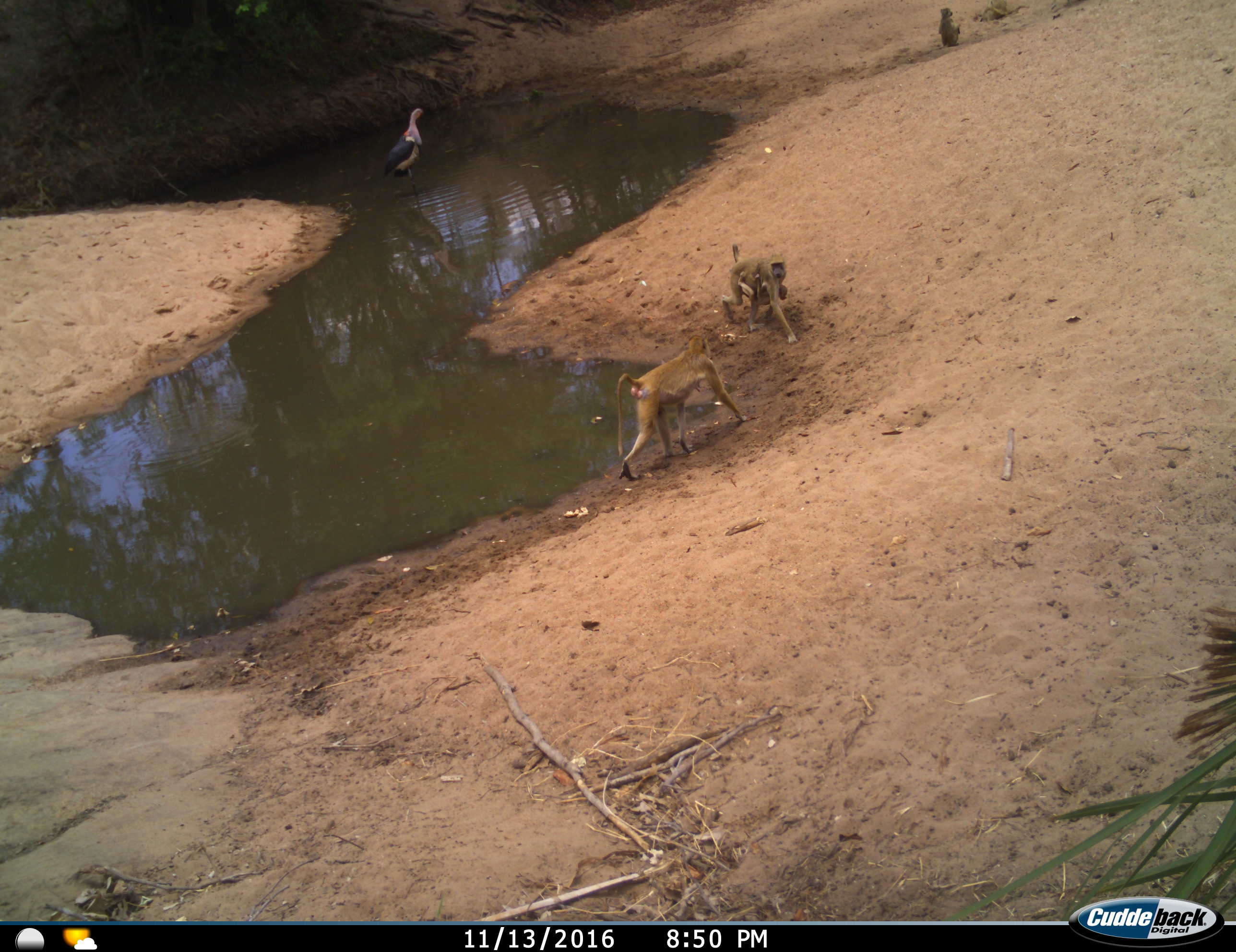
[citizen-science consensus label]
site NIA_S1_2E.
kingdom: Animalia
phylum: Chordata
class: Mammalia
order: Primates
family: Cercopithecidae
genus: Papio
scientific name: Papio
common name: baboon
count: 5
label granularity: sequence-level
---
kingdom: Animalia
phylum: Chordata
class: Aves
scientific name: Aves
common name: bird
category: birdother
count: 1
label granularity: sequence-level